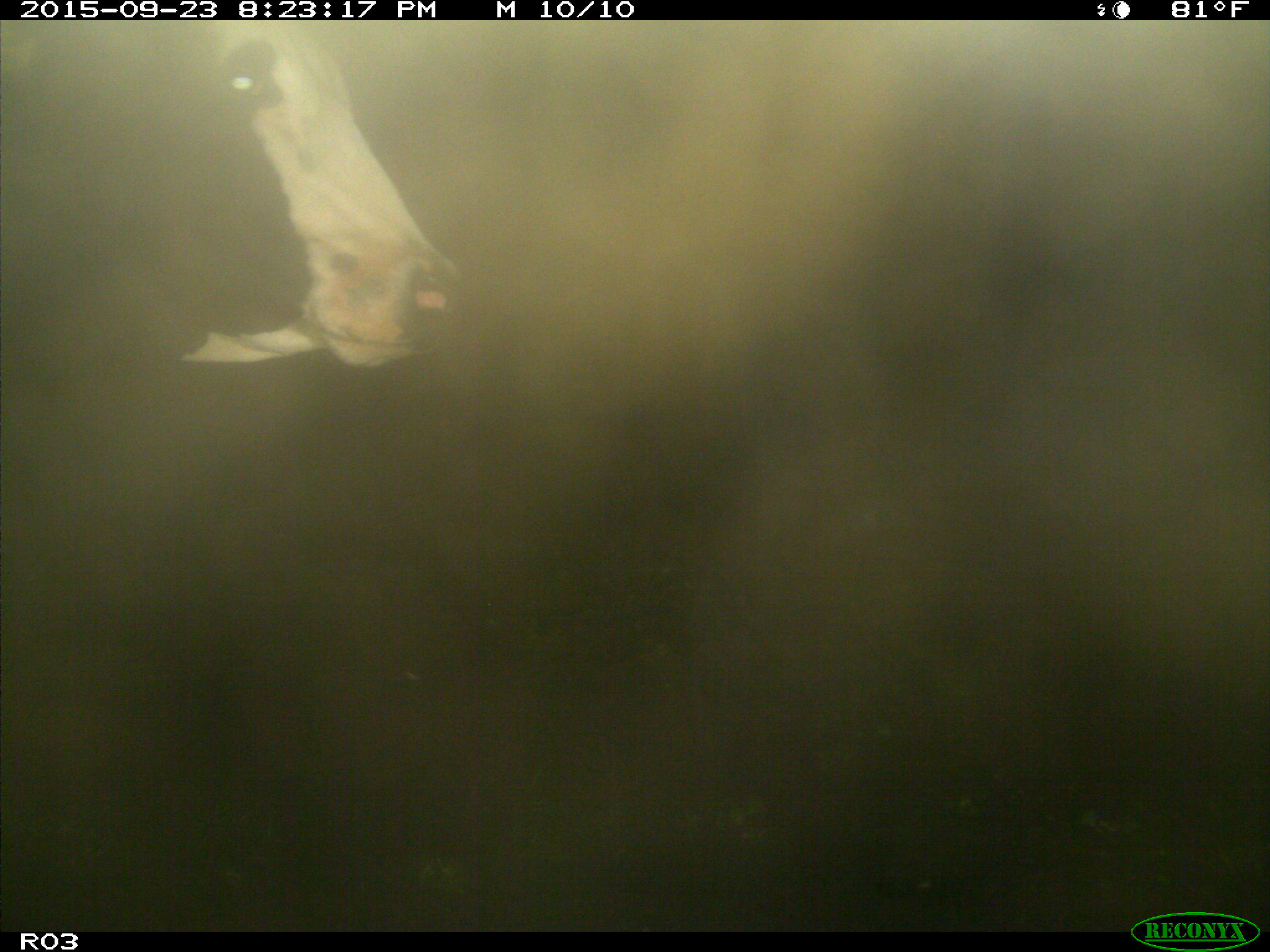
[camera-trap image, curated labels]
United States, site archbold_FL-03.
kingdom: Animalia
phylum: Chordata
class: Mammalia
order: Artiodactyla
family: Bovidae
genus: Bos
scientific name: Bos taurus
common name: domestic cow